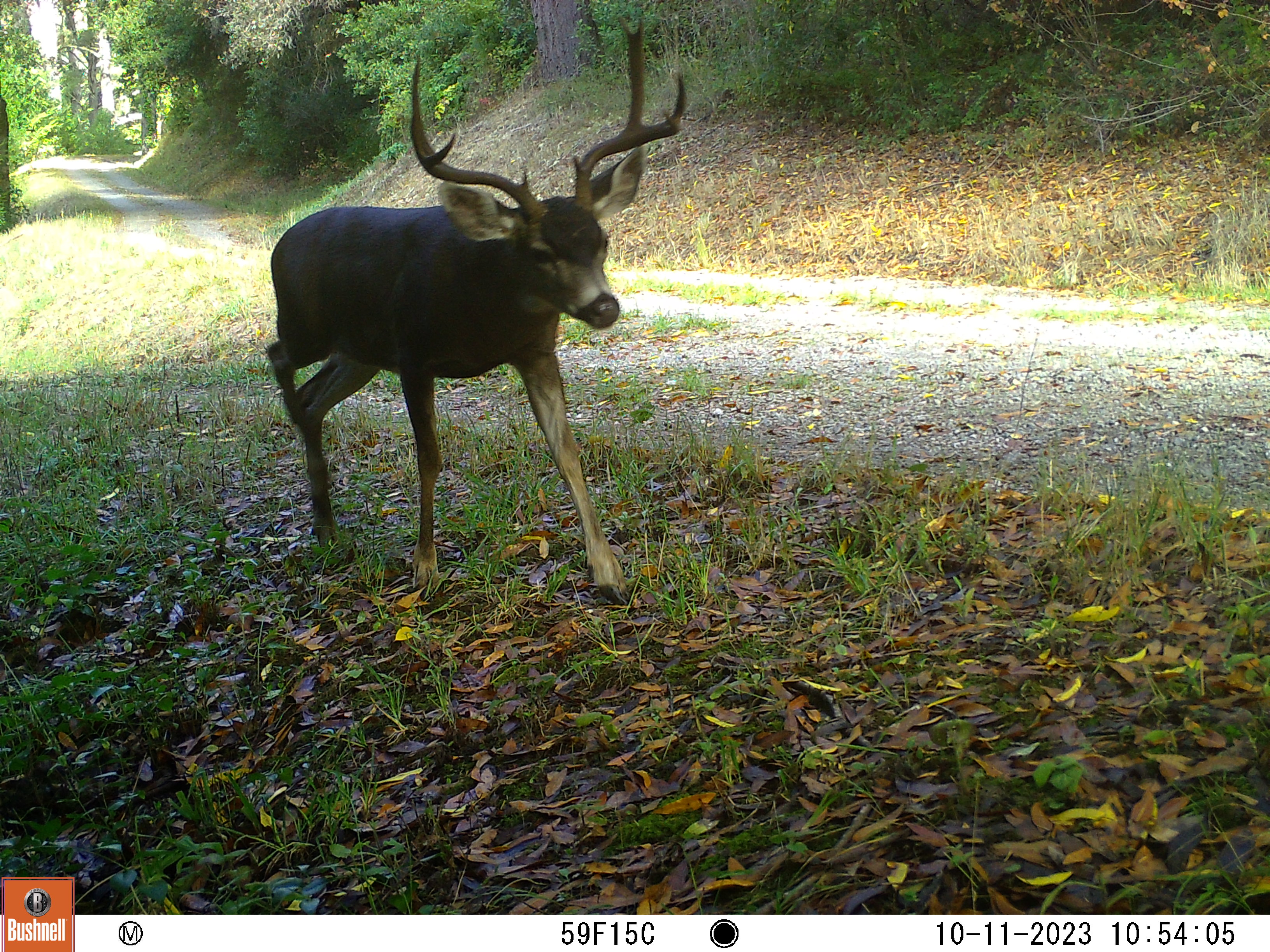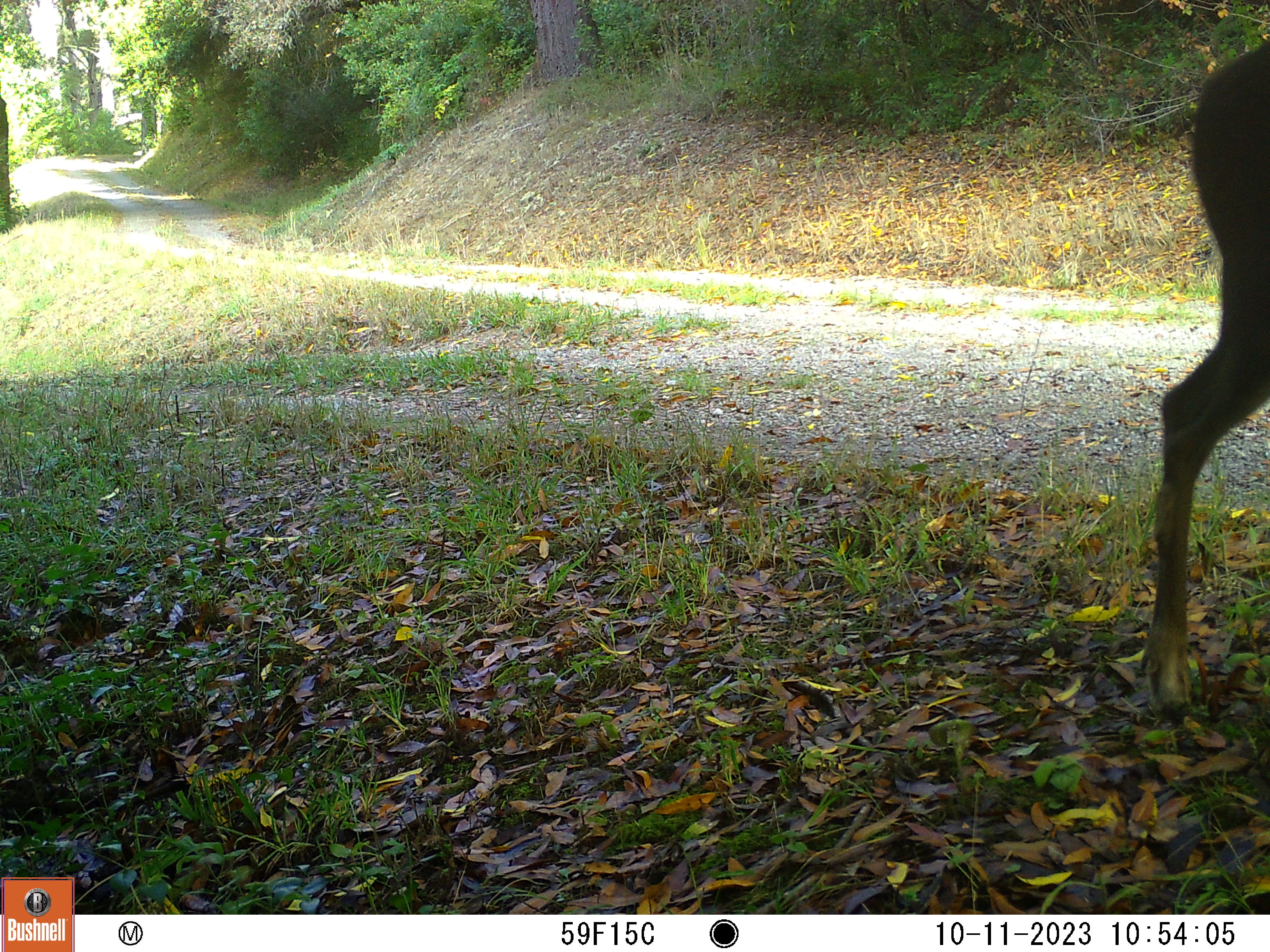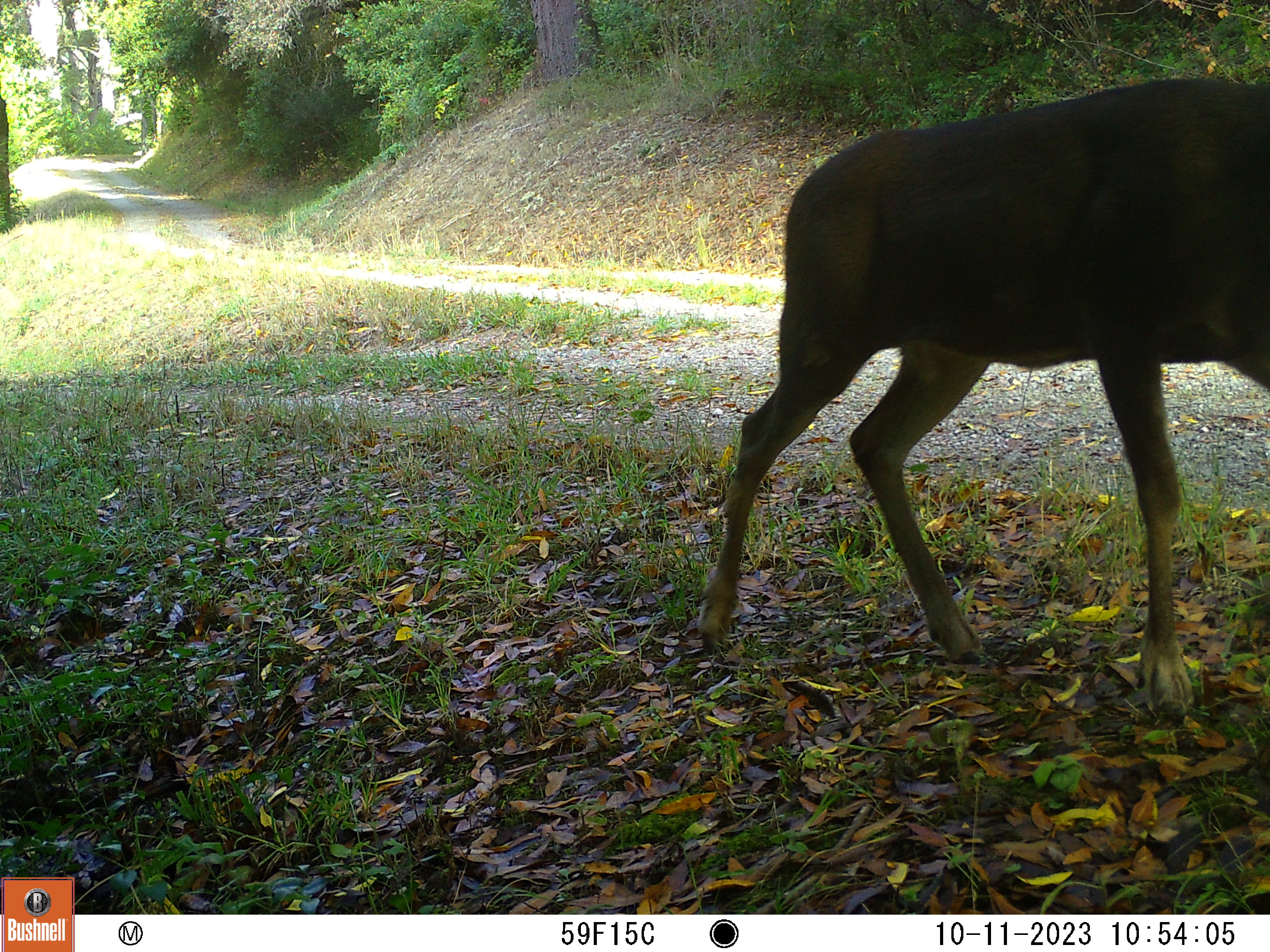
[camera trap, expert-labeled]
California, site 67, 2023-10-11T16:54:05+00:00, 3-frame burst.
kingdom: Animalia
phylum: Chordata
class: Mammalia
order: Artiodactyla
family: Cervidae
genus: Odocoileus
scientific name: Odocoileus hemionus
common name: mule deer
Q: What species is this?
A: Mule deer (Odocoileus hemionus).